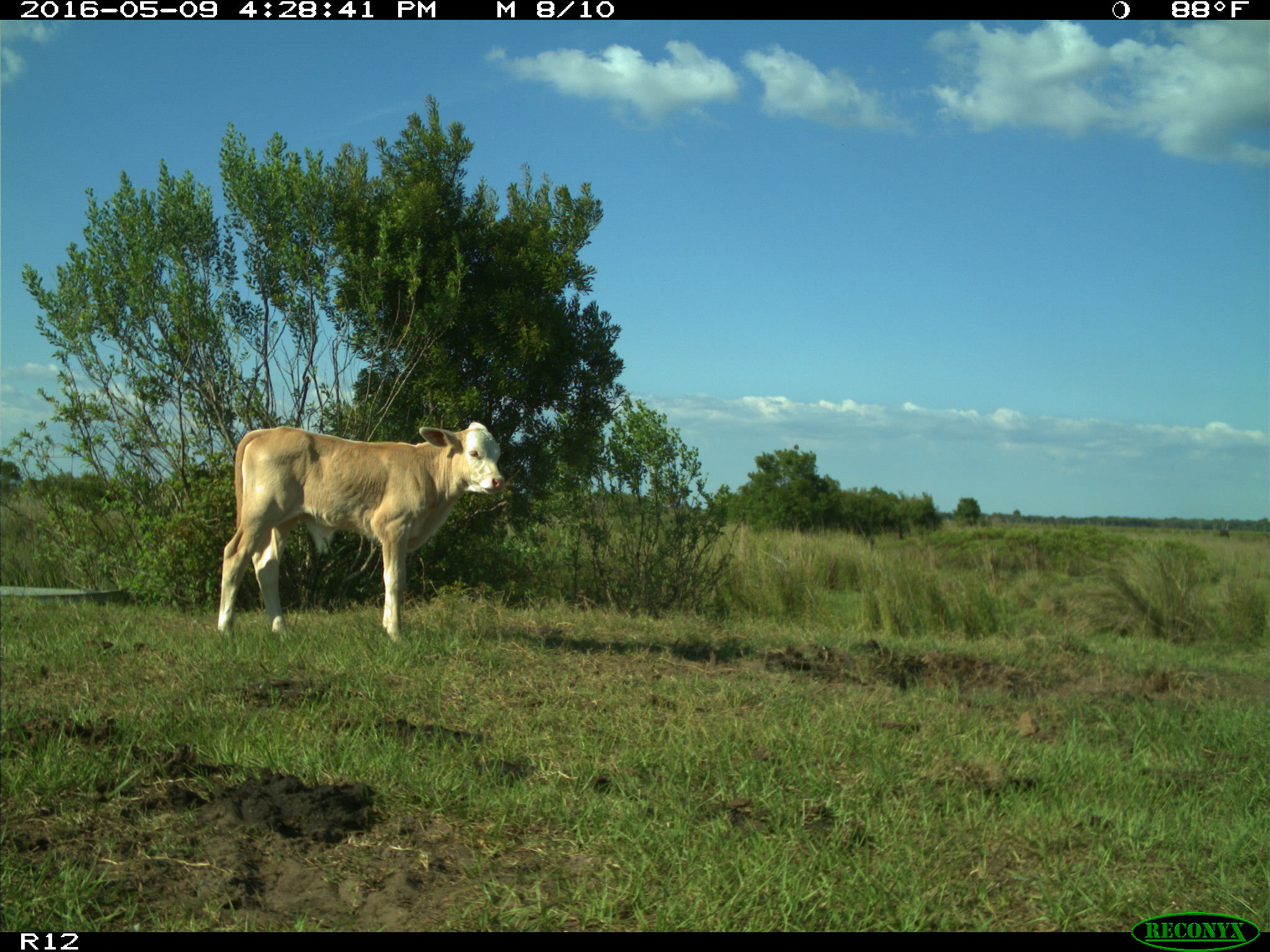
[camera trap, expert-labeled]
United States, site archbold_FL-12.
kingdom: Animalia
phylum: Chordata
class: Mammalia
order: Artiodactyla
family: Bovidae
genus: Bos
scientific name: Bos taurus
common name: domestic cow